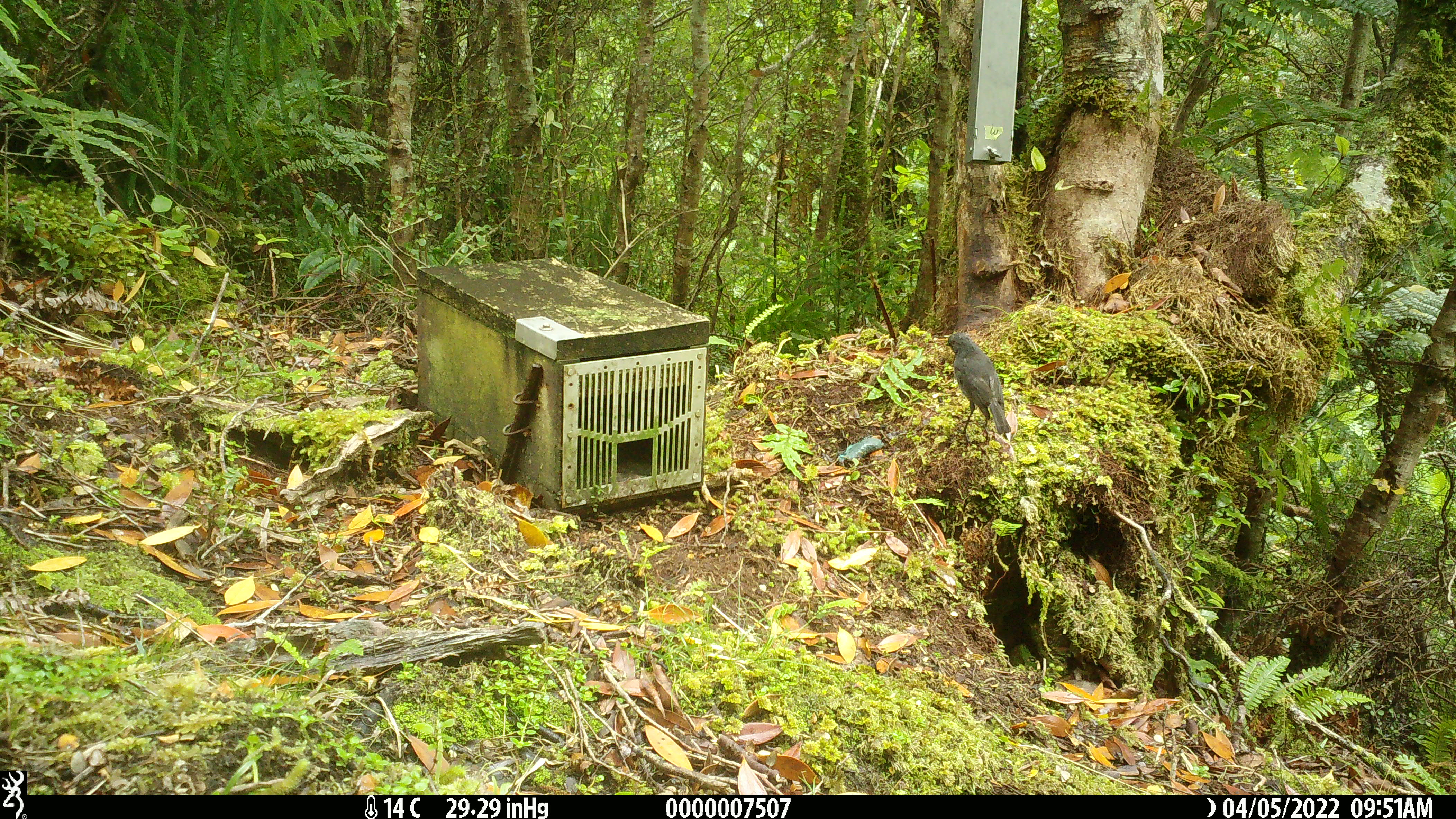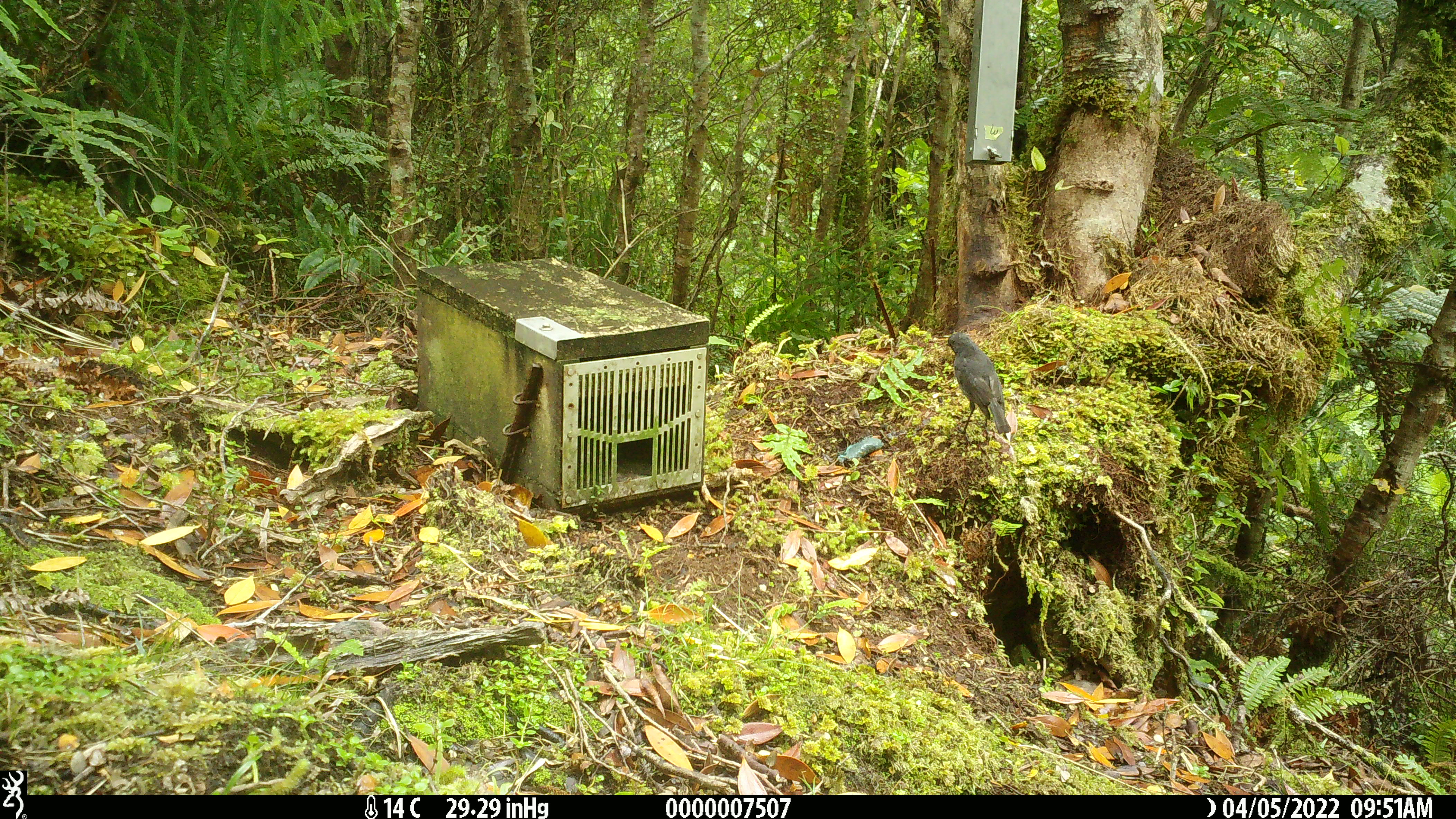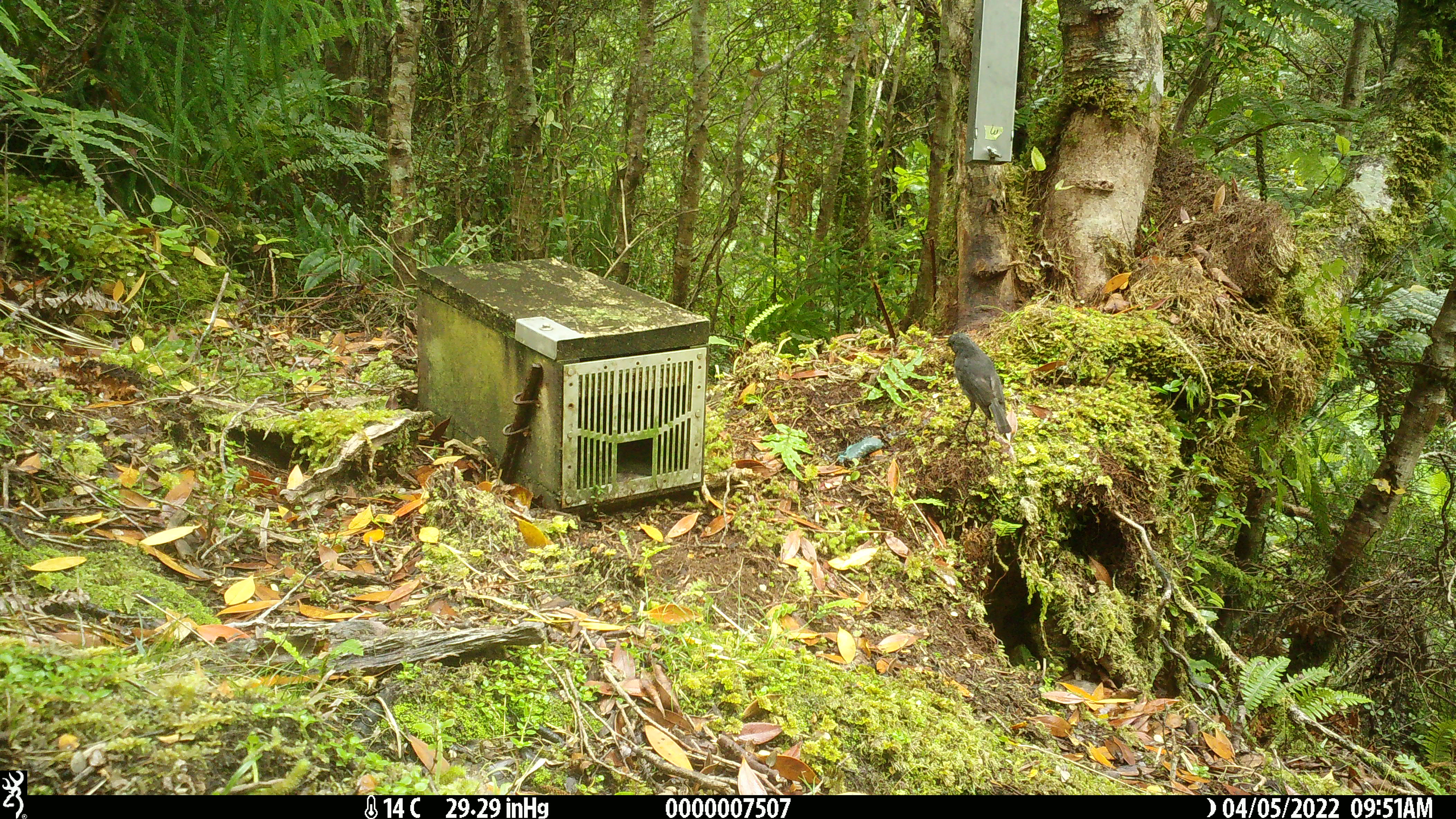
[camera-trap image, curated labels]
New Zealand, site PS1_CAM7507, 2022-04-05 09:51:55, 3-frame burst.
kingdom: Animalia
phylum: Chordata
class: Aves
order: Passeriformes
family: Petroicidae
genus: Petroica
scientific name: Petroica australis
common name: new zealand robin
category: robin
Robin (new zealand robin) (Petroica australis).